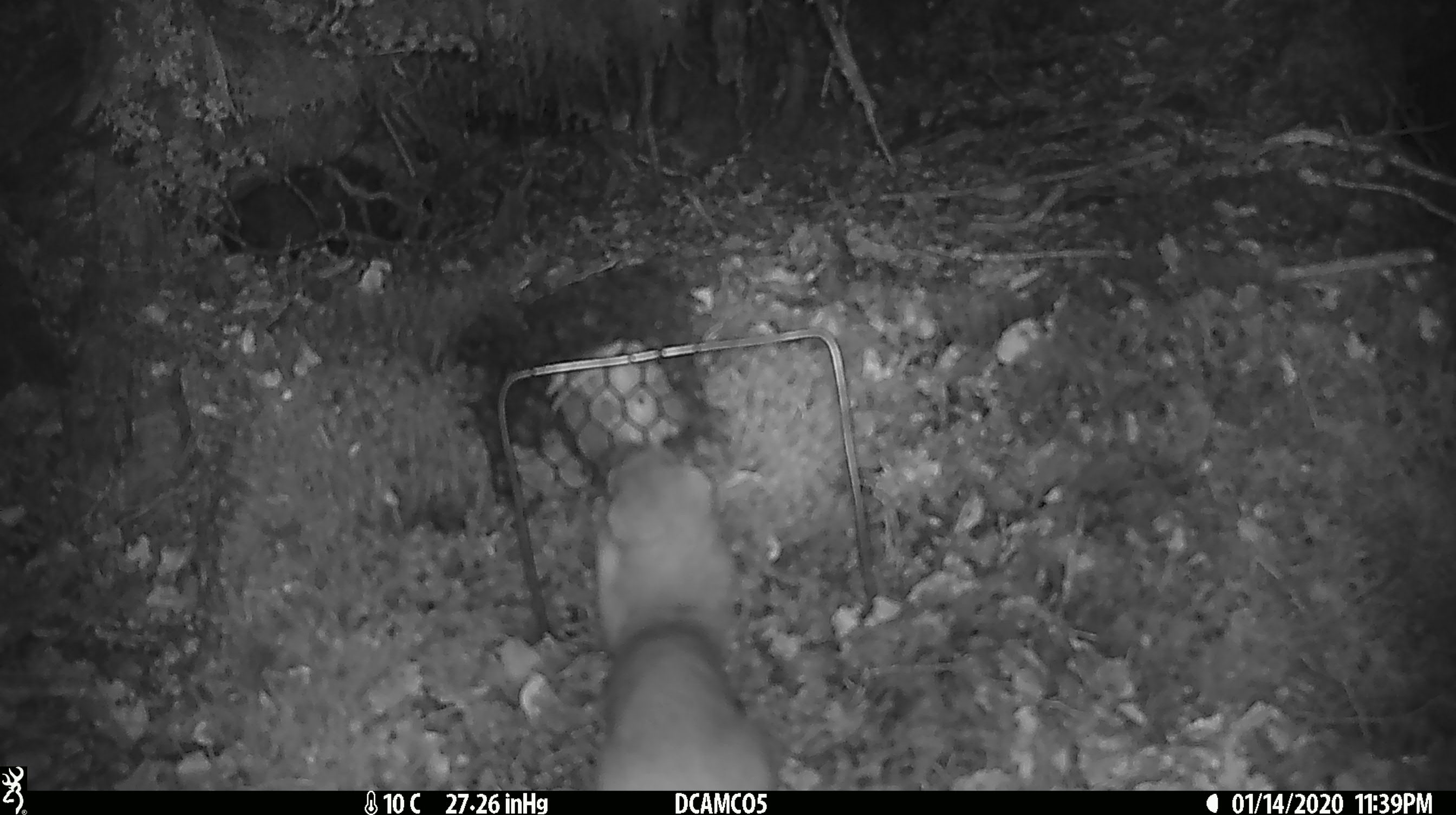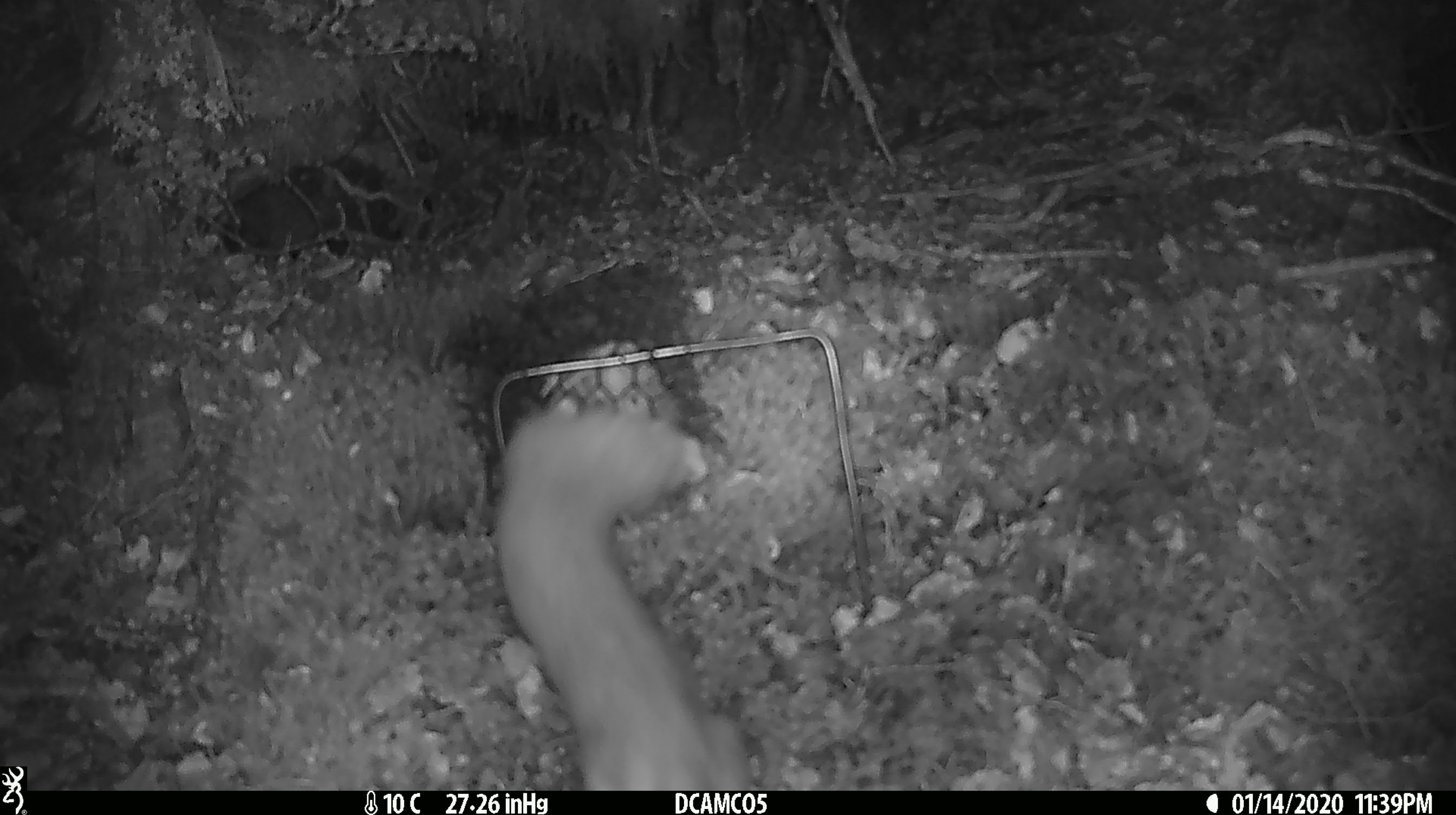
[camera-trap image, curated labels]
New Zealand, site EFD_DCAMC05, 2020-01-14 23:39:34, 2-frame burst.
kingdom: Animalia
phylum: Chordata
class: Mammalia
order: Carnivora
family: Mustelidae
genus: Mustela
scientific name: Mustela erminea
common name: stoat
Stoat (Mustela erminea).